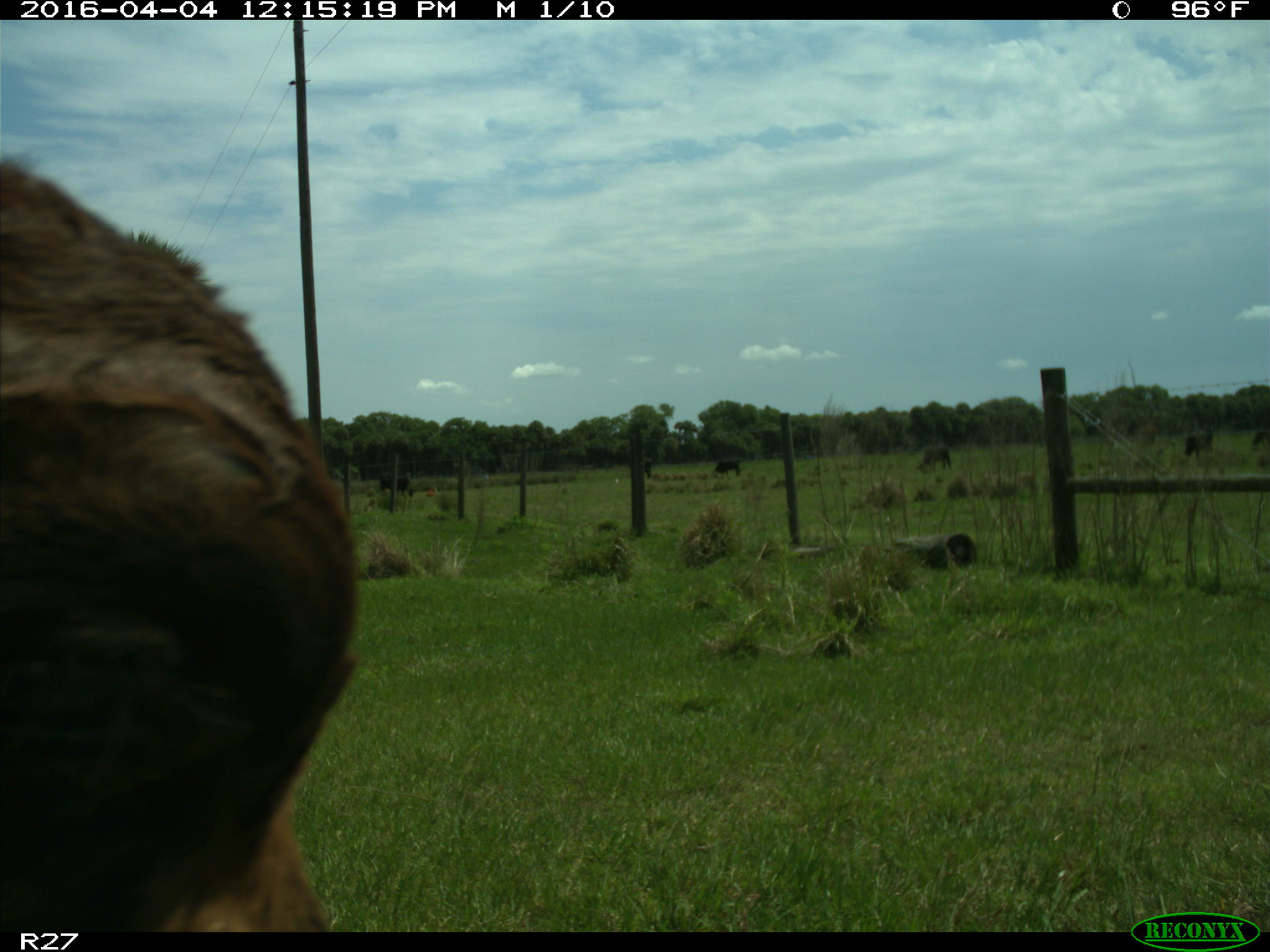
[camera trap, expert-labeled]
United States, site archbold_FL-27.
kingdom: Animalia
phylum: Chordata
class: Mammalia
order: Artiodactyla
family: Bovidae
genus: Bos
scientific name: Bos taurus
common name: domestic cow